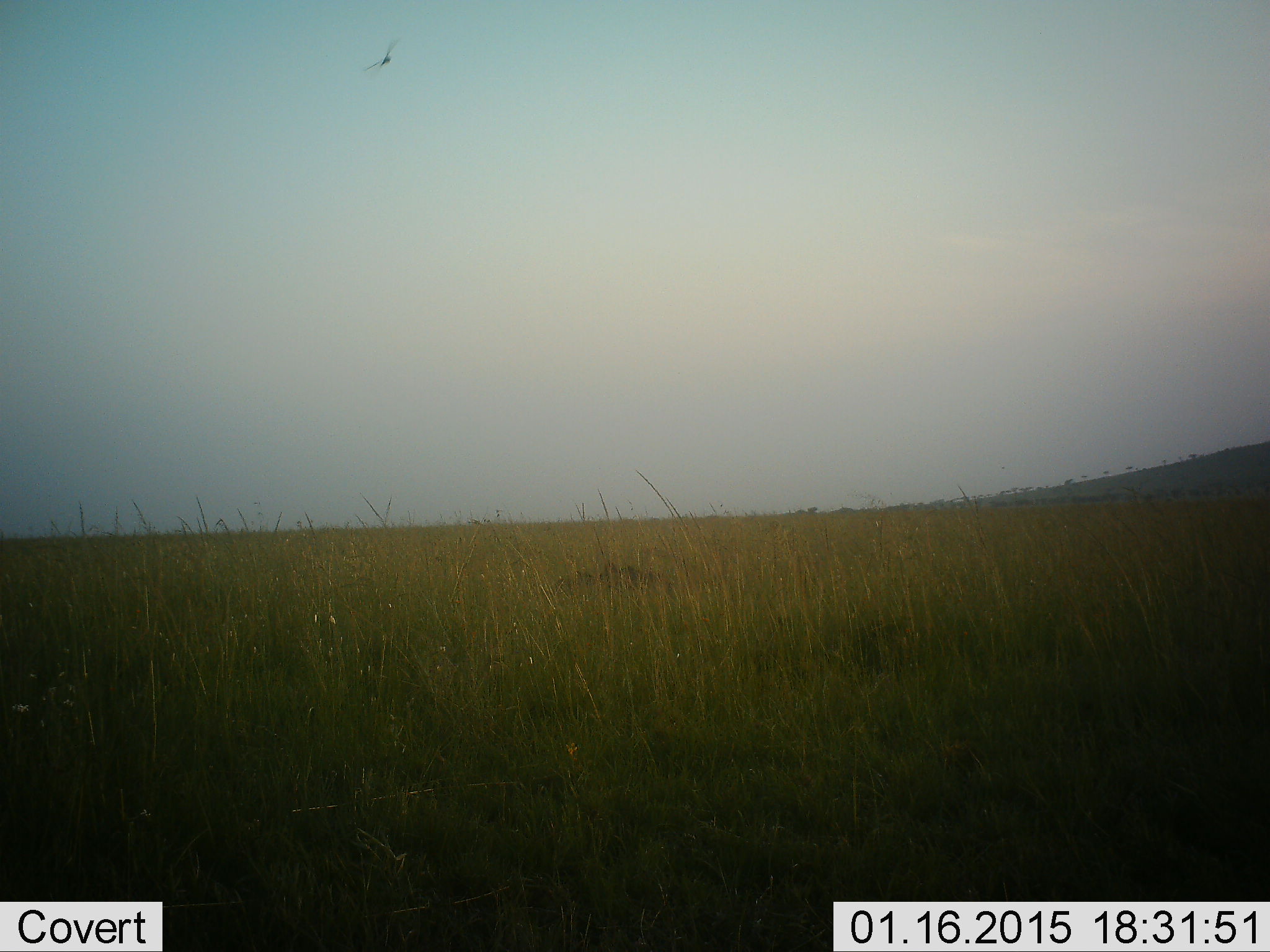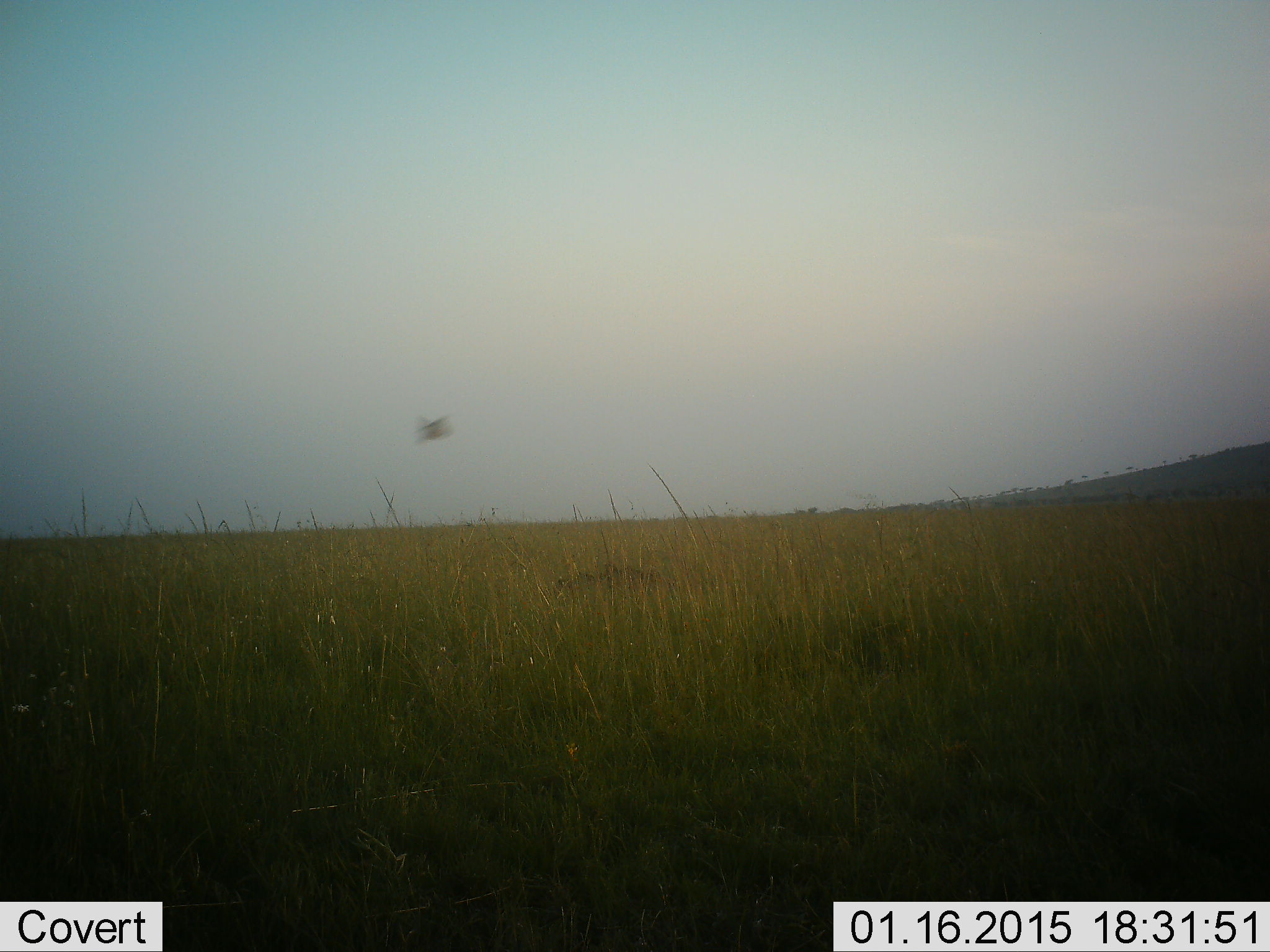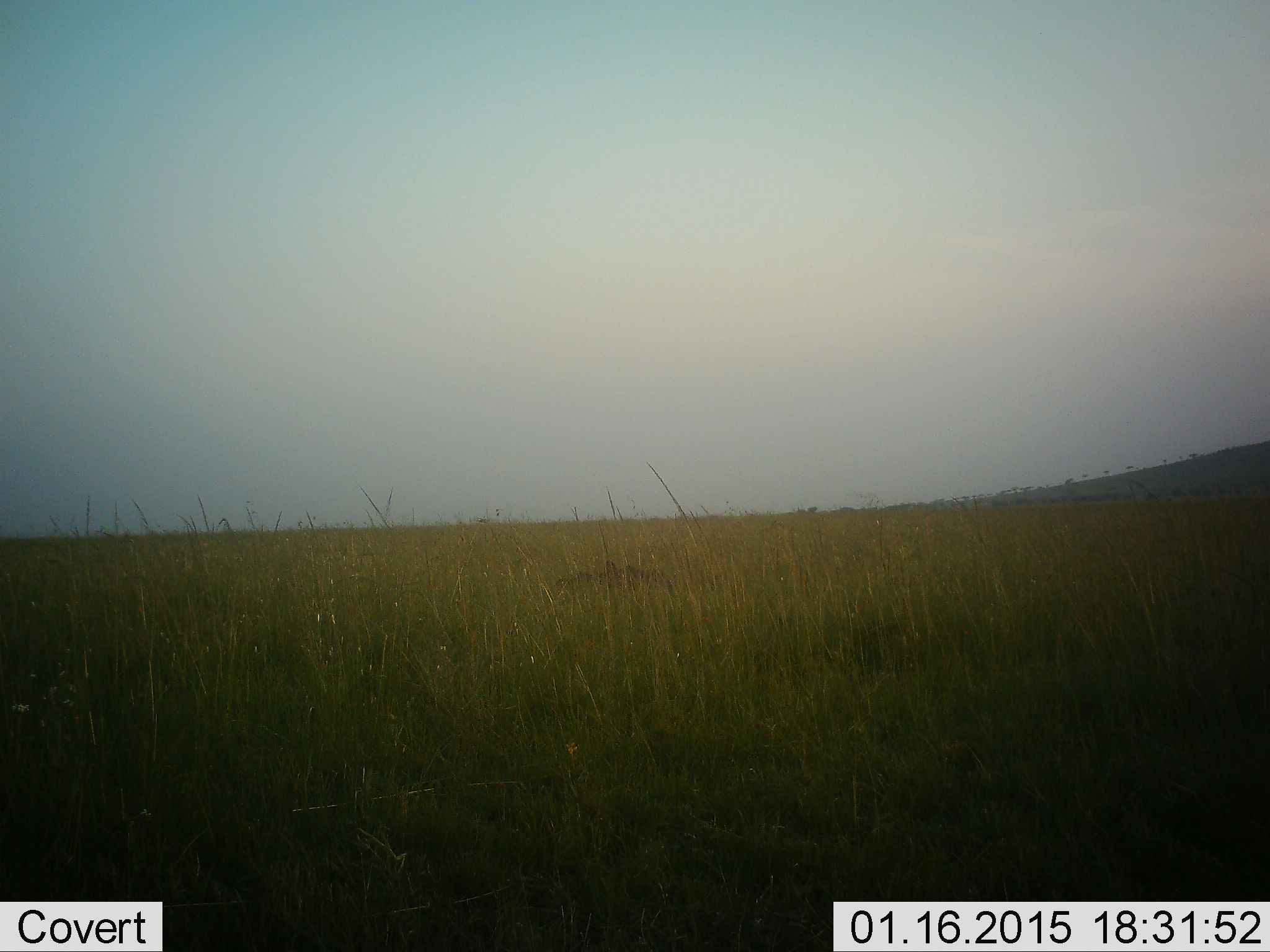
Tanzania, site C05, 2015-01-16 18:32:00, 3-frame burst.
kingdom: Animalia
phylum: Chordata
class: Aves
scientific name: Aves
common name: bird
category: otherbird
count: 1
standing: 0%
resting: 0%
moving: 100%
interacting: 0%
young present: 0%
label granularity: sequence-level